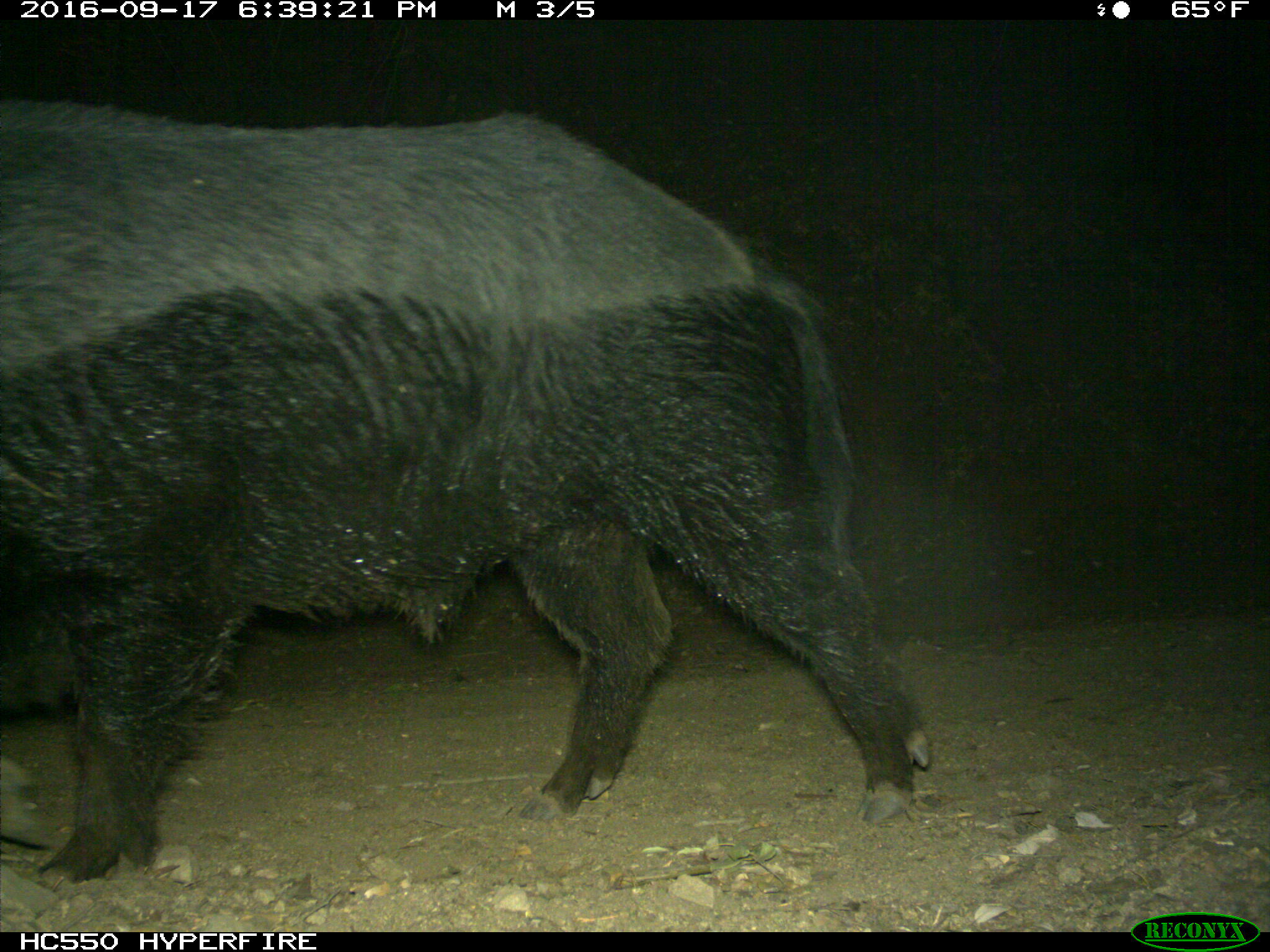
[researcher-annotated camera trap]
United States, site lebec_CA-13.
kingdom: Animalia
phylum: Chordata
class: Mammalia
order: Artiodactyla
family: Suidae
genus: Sus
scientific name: Sus scrofa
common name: wild boar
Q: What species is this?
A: Sus scrofa (wild boar).